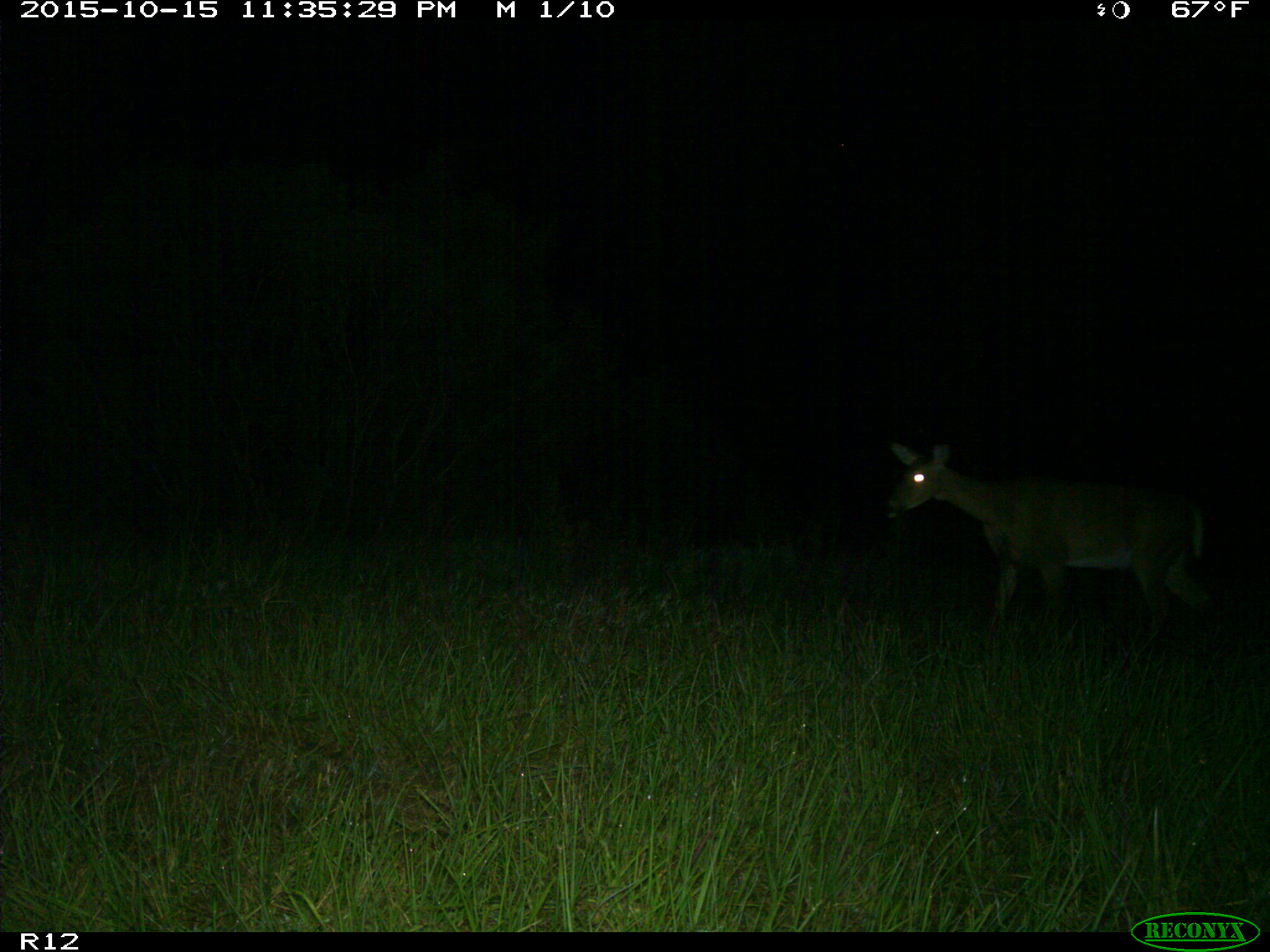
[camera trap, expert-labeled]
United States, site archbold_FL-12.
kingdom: Animalia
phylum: Chordata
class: Mammalia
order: Artiodactyla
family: Cervidae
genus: Odocoileus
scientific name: Odocoileus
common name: deer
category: unidentified deer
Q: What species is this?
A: Unidentified deer (deer) (Odocoileus).